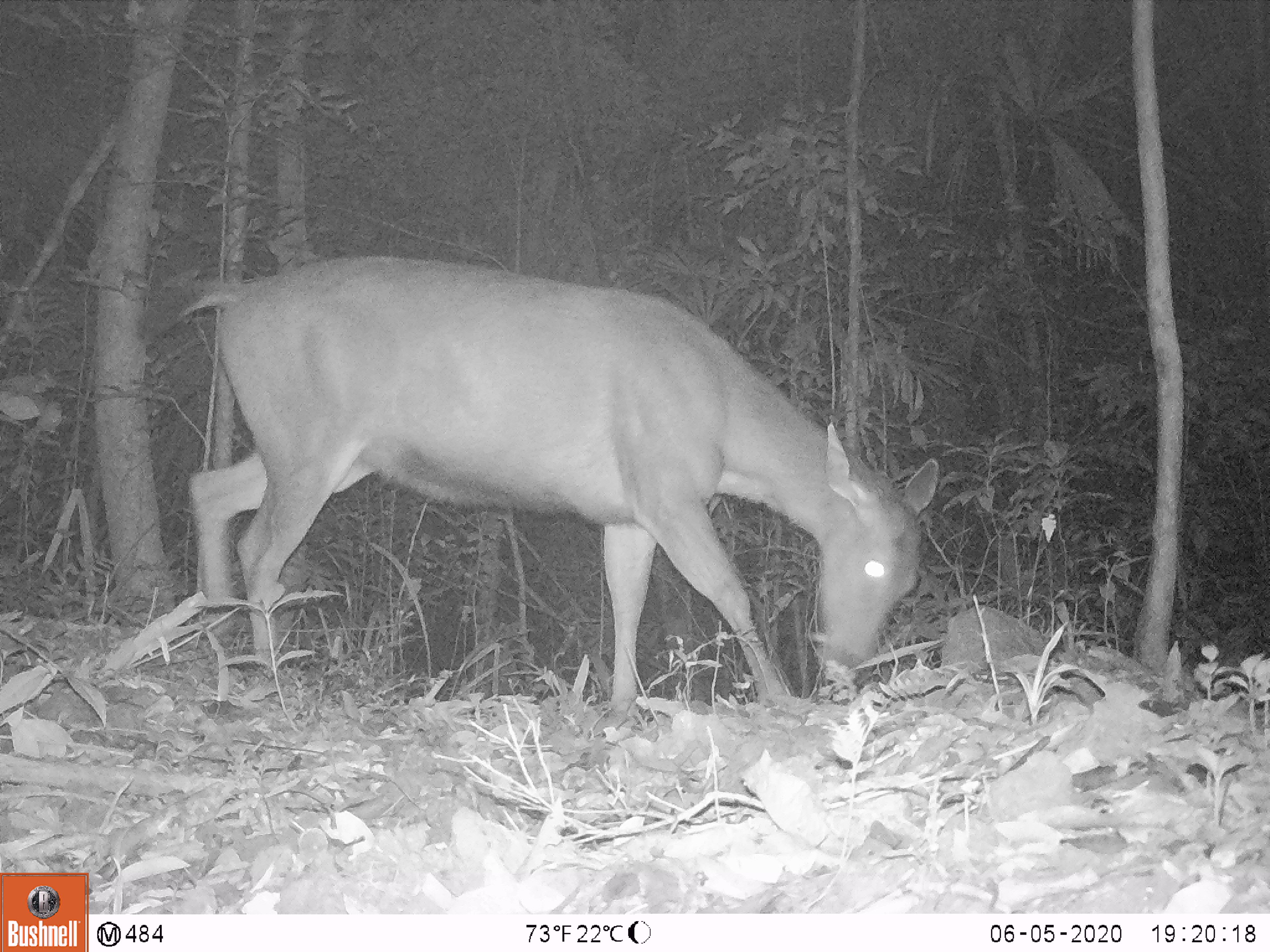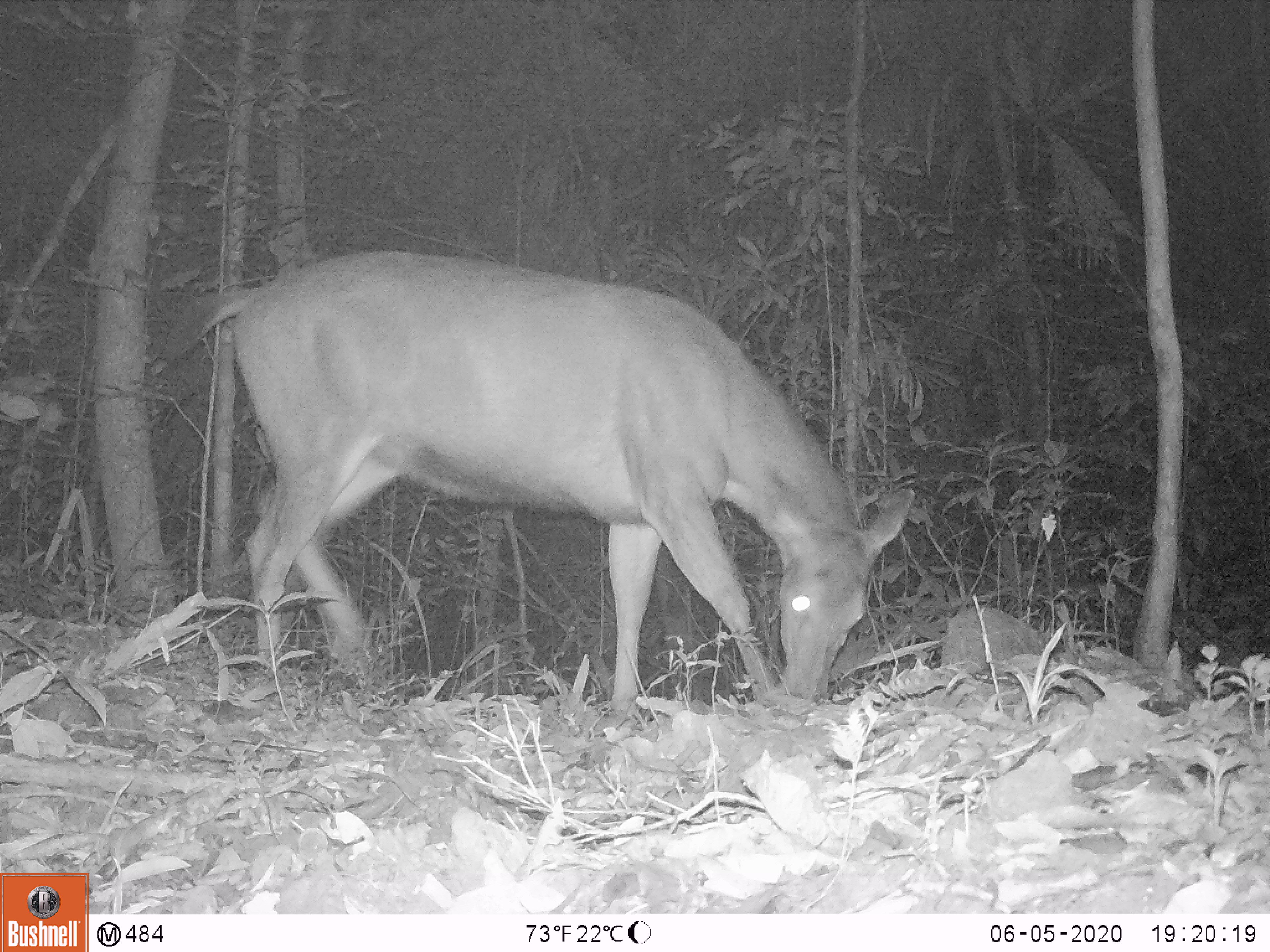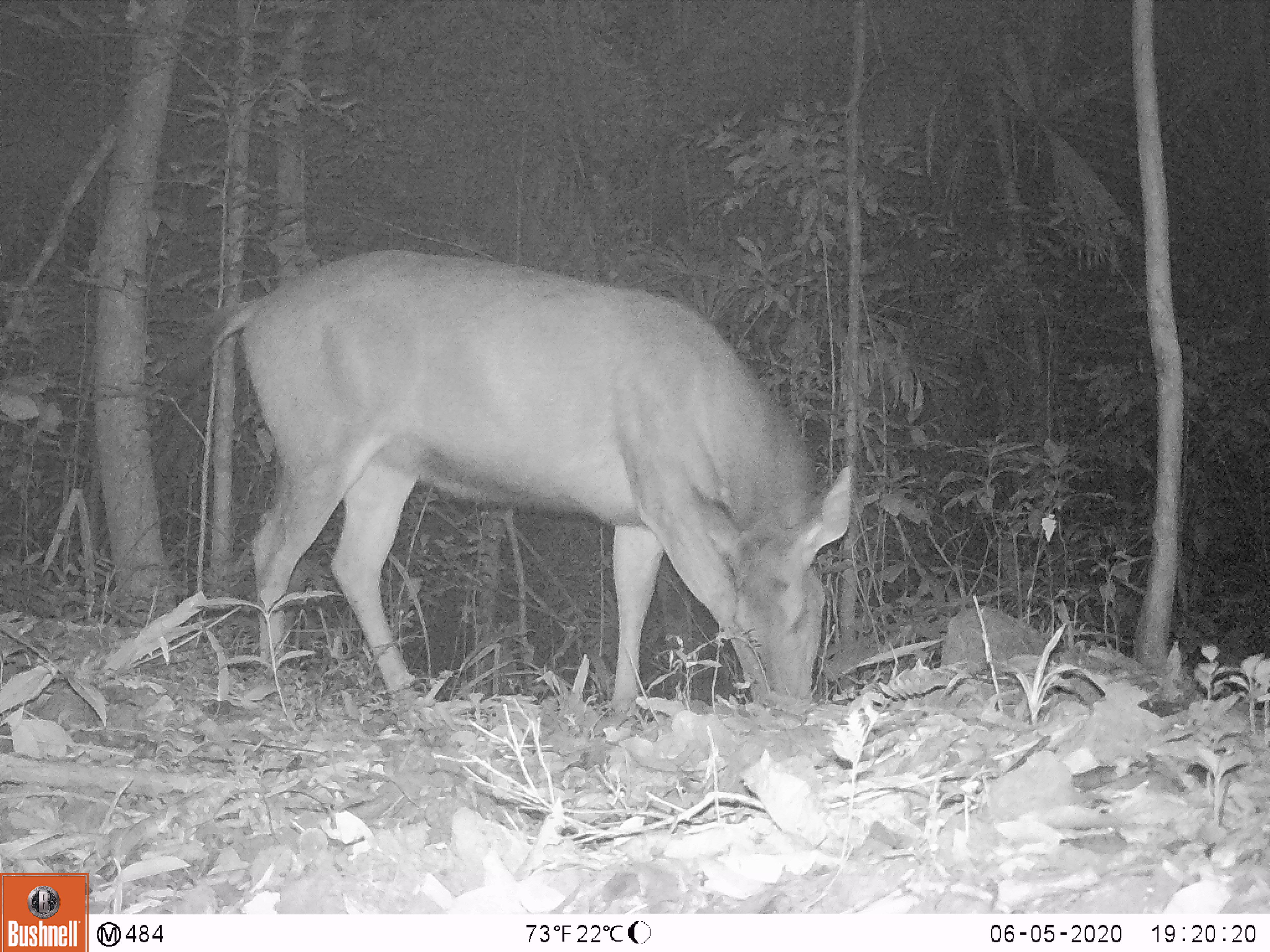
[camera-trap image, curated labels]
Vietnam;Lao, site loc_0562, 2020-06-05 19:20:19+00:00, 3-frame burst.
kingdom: Animalia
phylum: Chordata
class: Mammalia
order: Artiodactyla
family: Cervidae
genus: Rusa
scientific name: Rusa unicolor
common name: sambar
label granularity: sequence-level